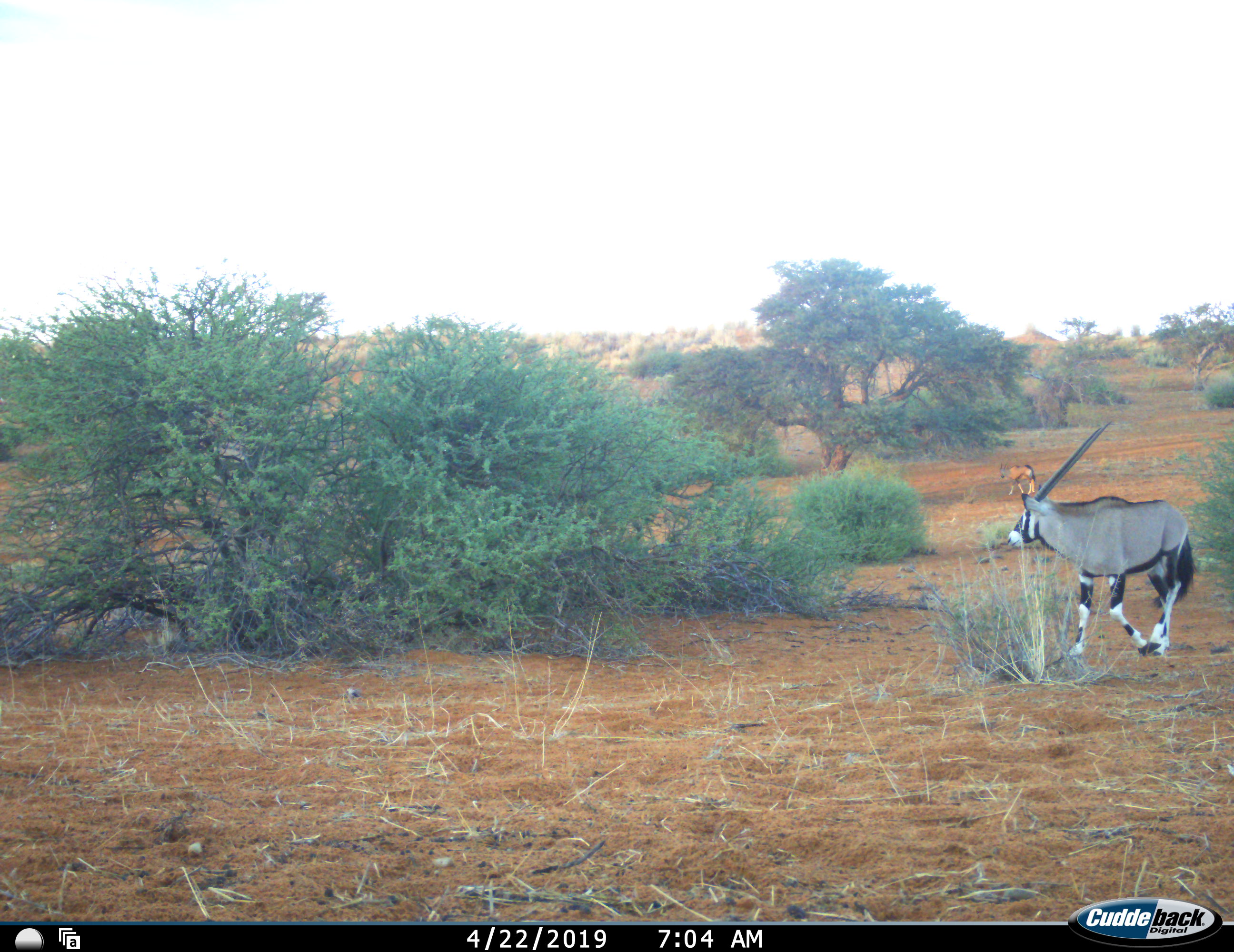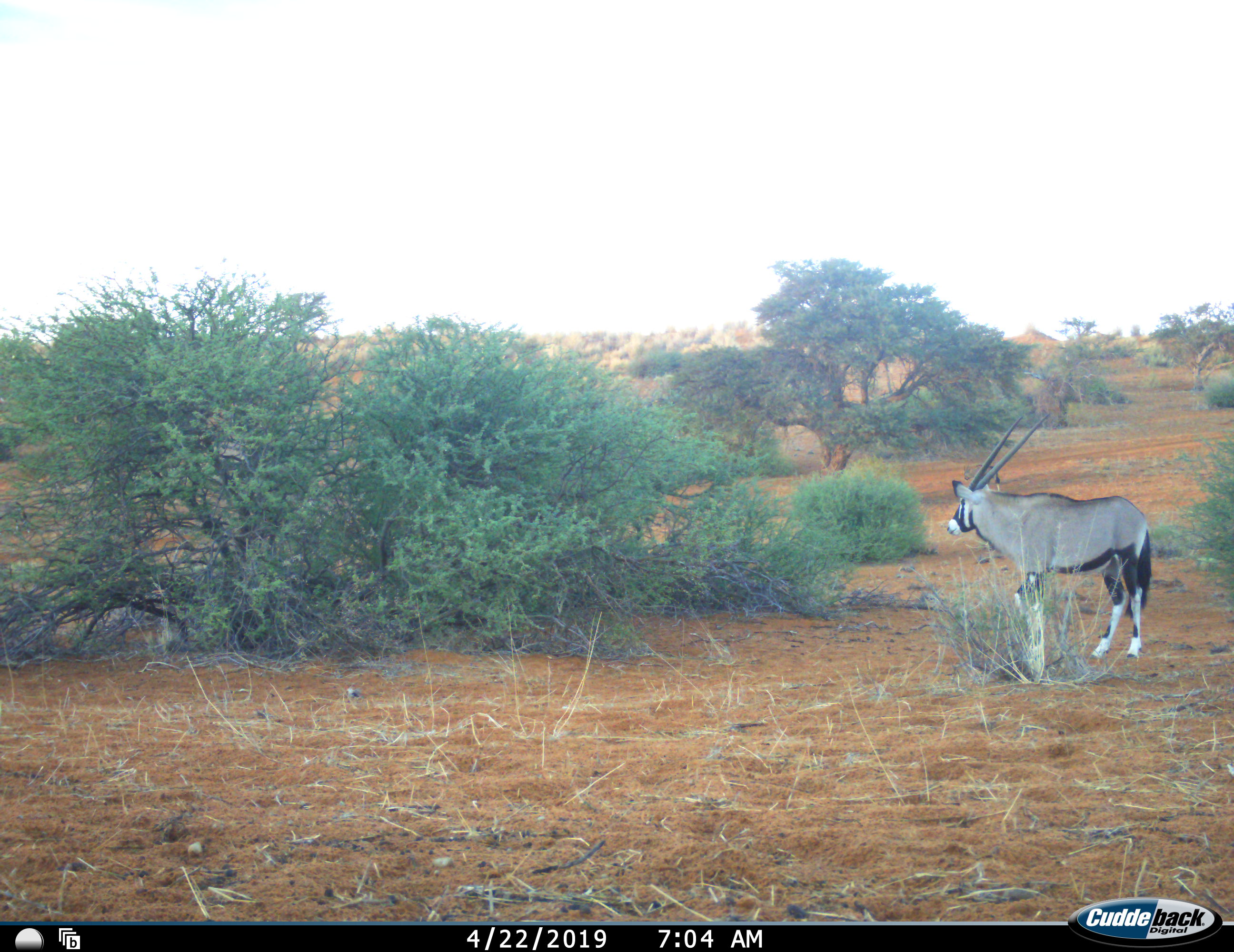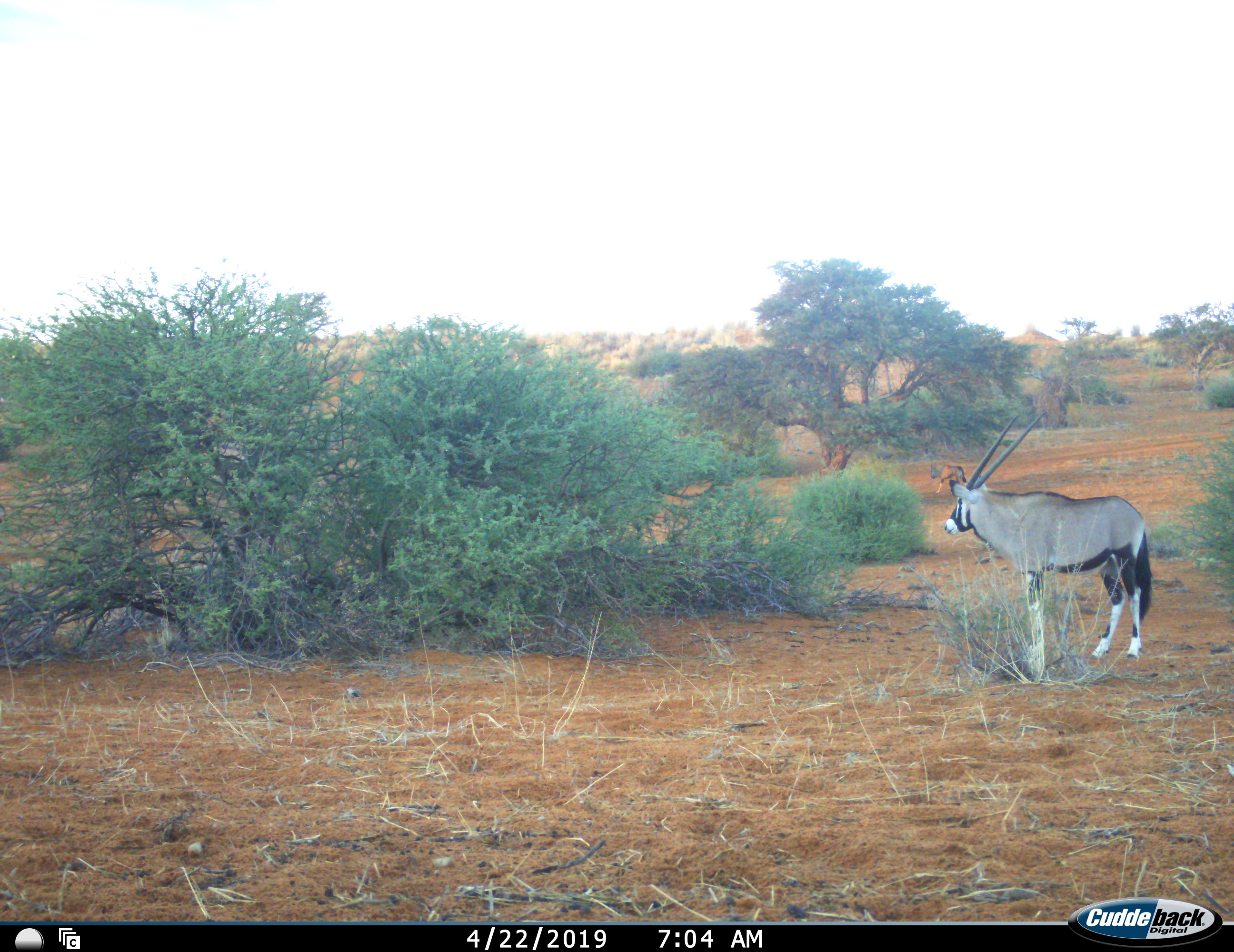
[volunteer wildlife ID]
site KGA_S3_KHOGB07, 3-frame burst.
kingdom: Animalia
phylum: Chordata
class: Mammalia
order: Artiodactyla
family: Bovidae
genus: Oryx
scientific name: Oryx gazella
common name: gemsbok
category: oryx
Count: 2.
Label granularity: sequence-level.